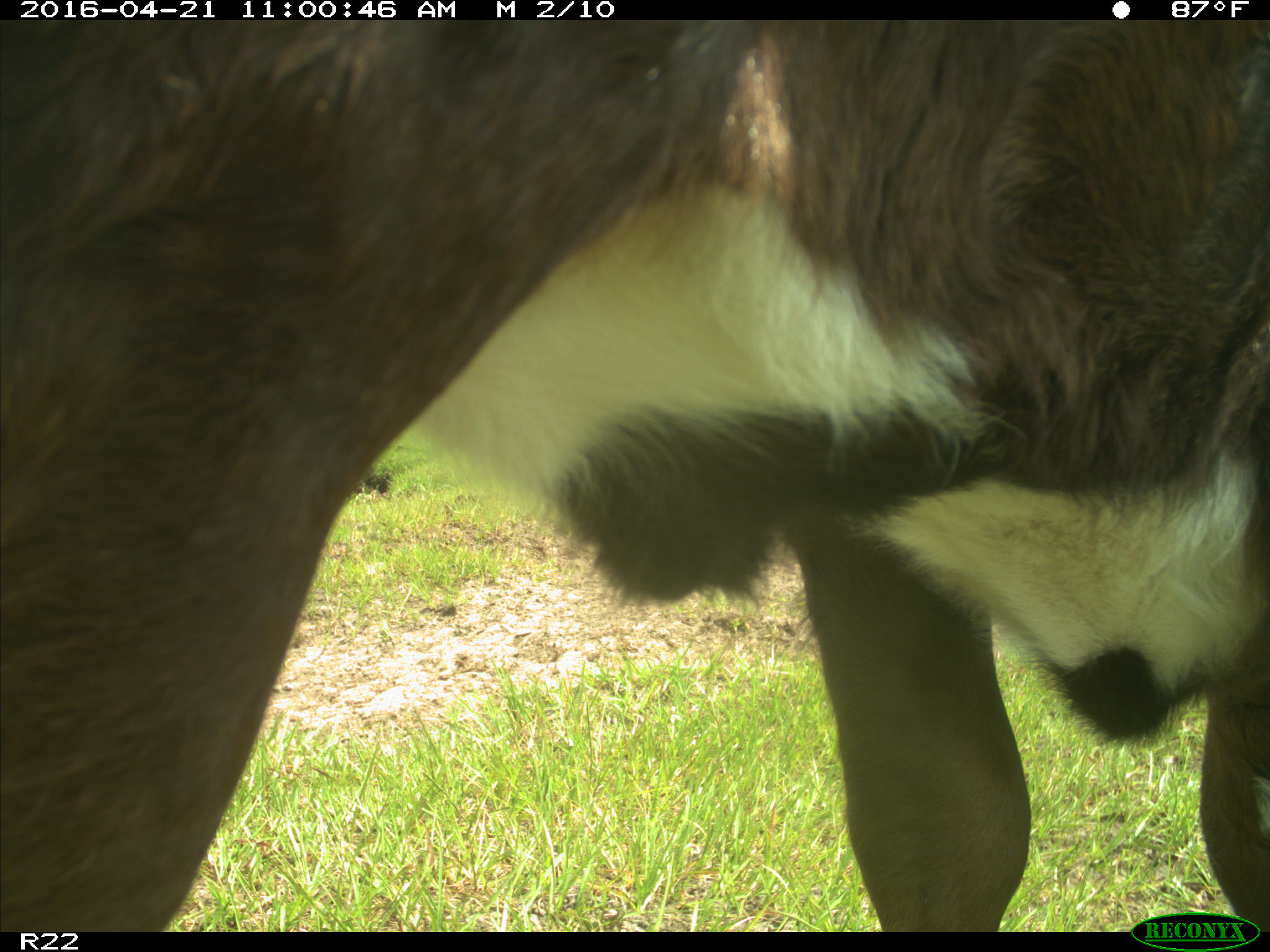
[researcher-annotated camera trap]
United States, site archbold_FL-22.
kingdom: Animalia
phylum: Chordata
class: Mammalia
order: Artiodactyla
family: Bovidae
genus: Bos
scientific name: Bos taurus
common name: domestic cow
Bos taurus (domestic cow).